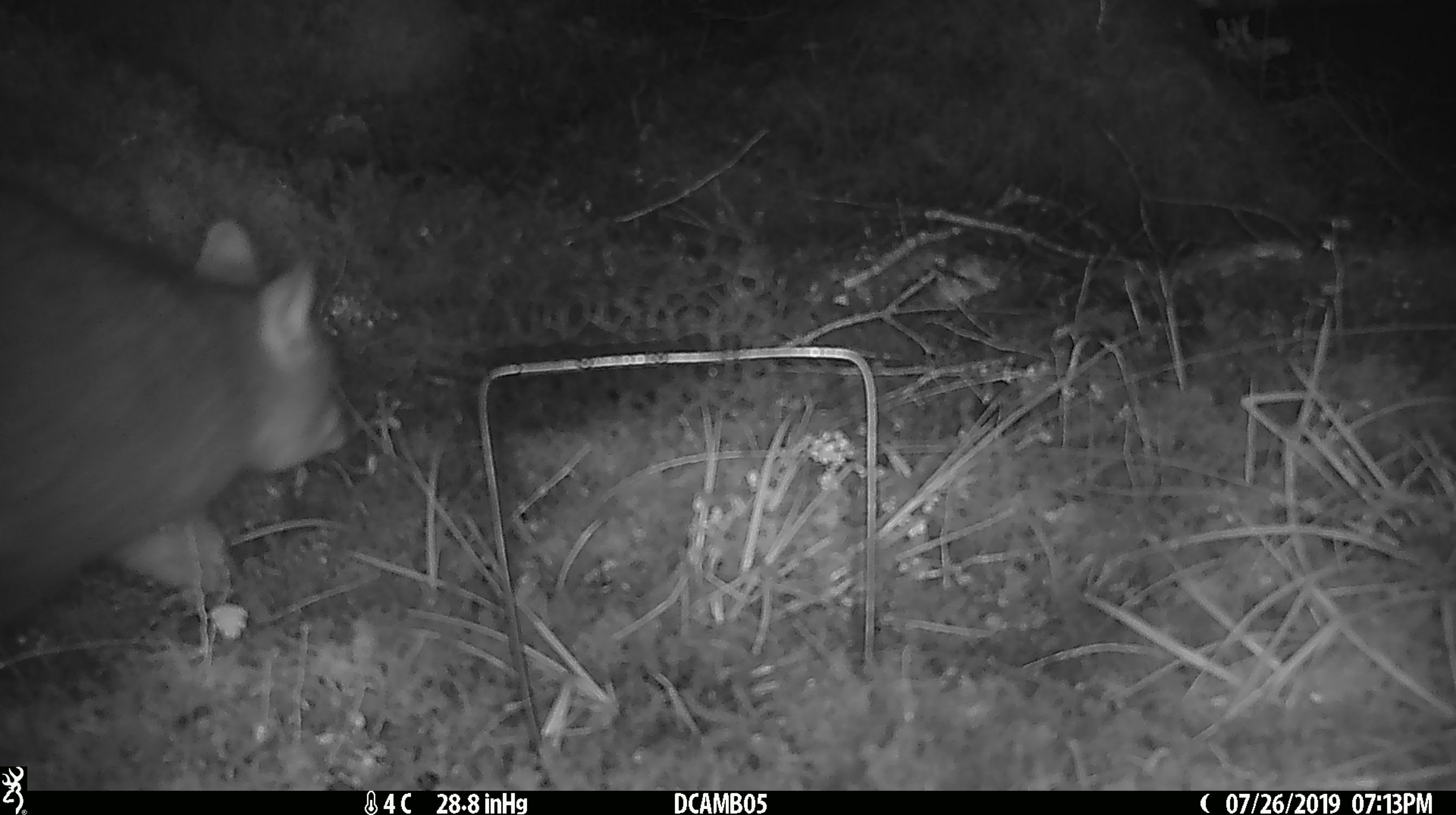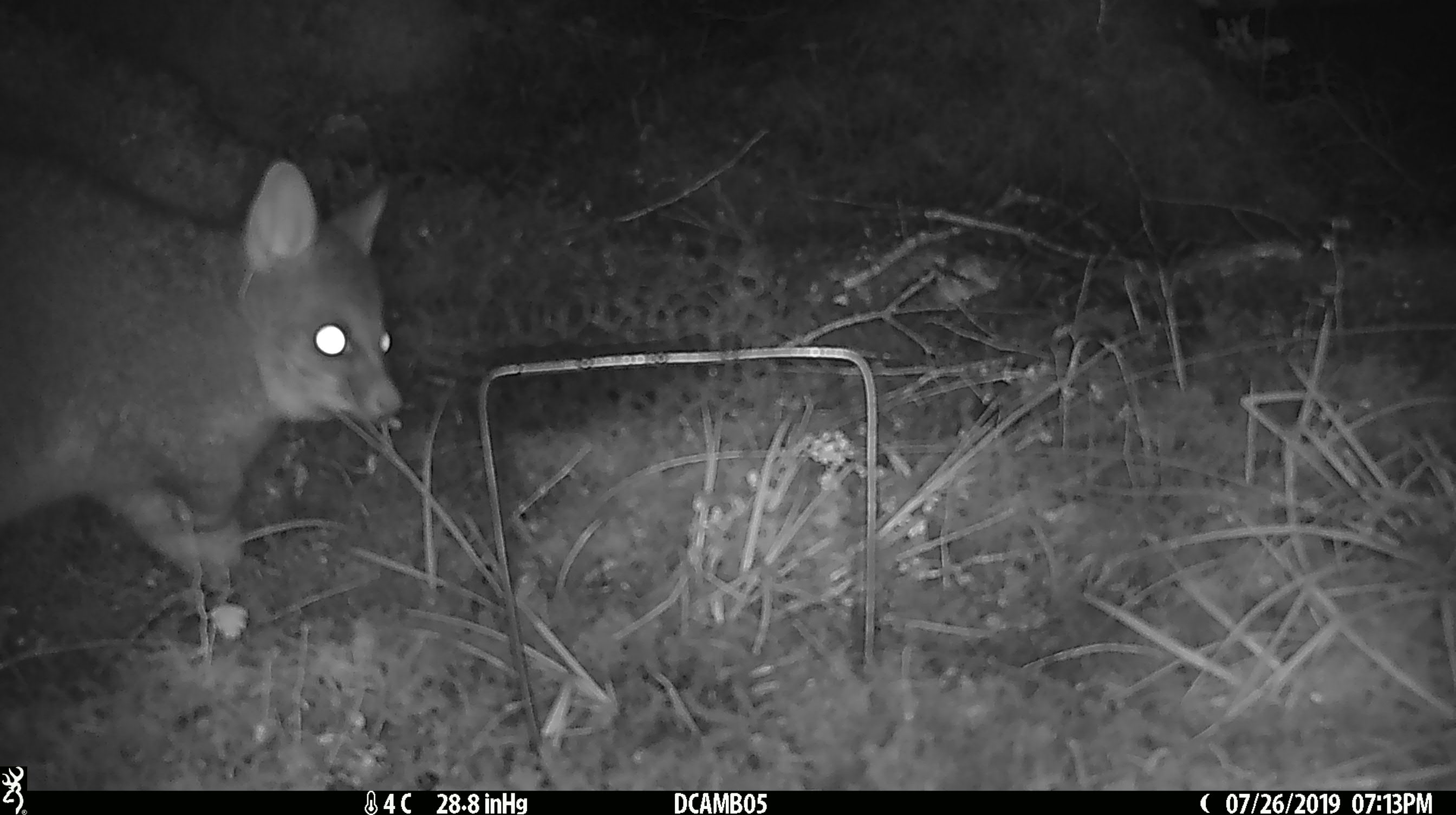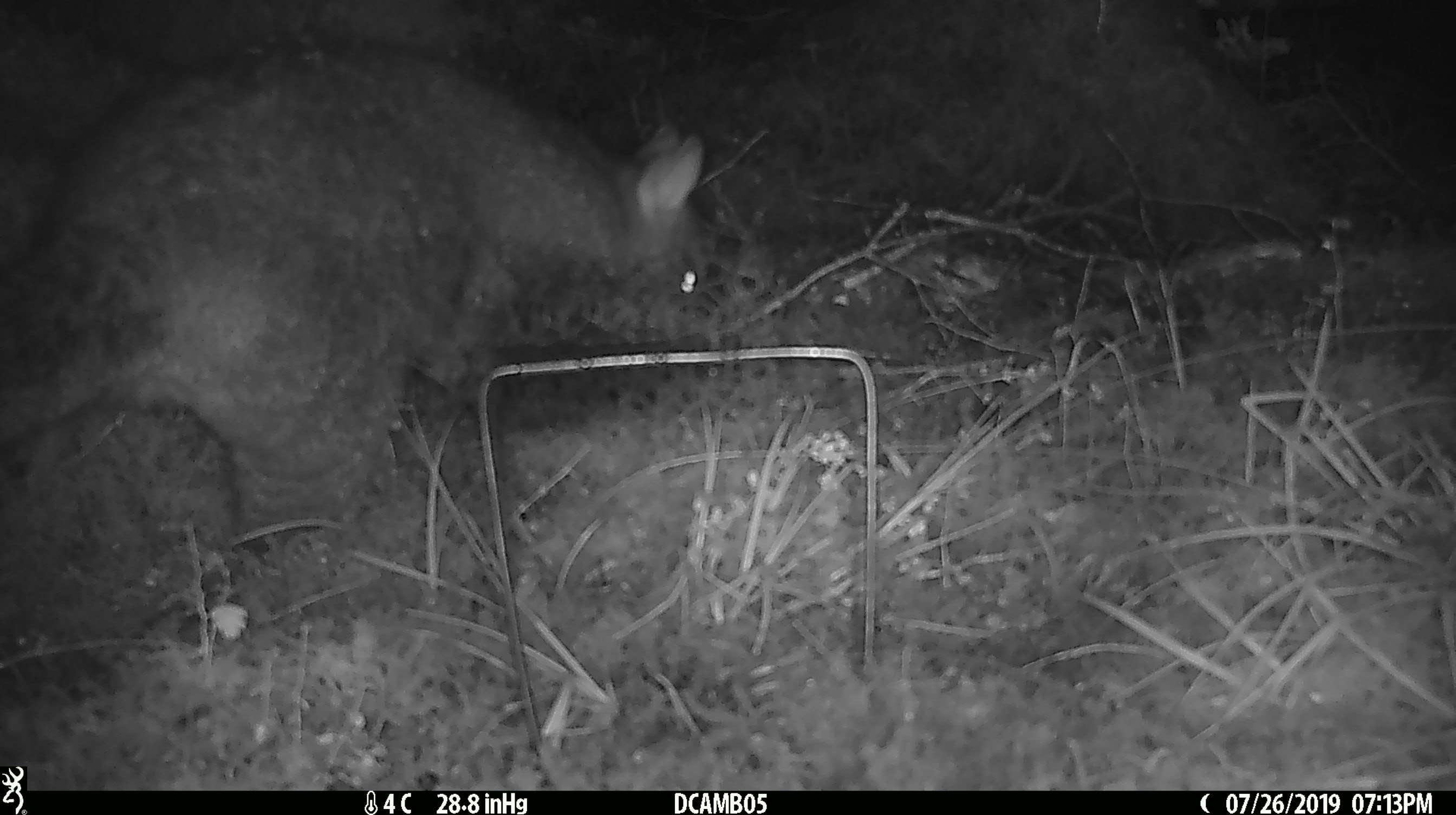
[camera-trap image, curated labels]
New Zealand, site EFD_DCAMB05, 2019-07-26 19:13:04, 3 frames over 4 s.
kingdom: Animalia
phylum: Chordata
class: Mammalia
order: Diprotodontia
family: Phalangeridae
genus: Trichosurus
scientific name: Trichosurus vulpecula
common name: common brushtail possum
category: possum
Possum (common brushtail possum) (Trichosurus vulpecula).